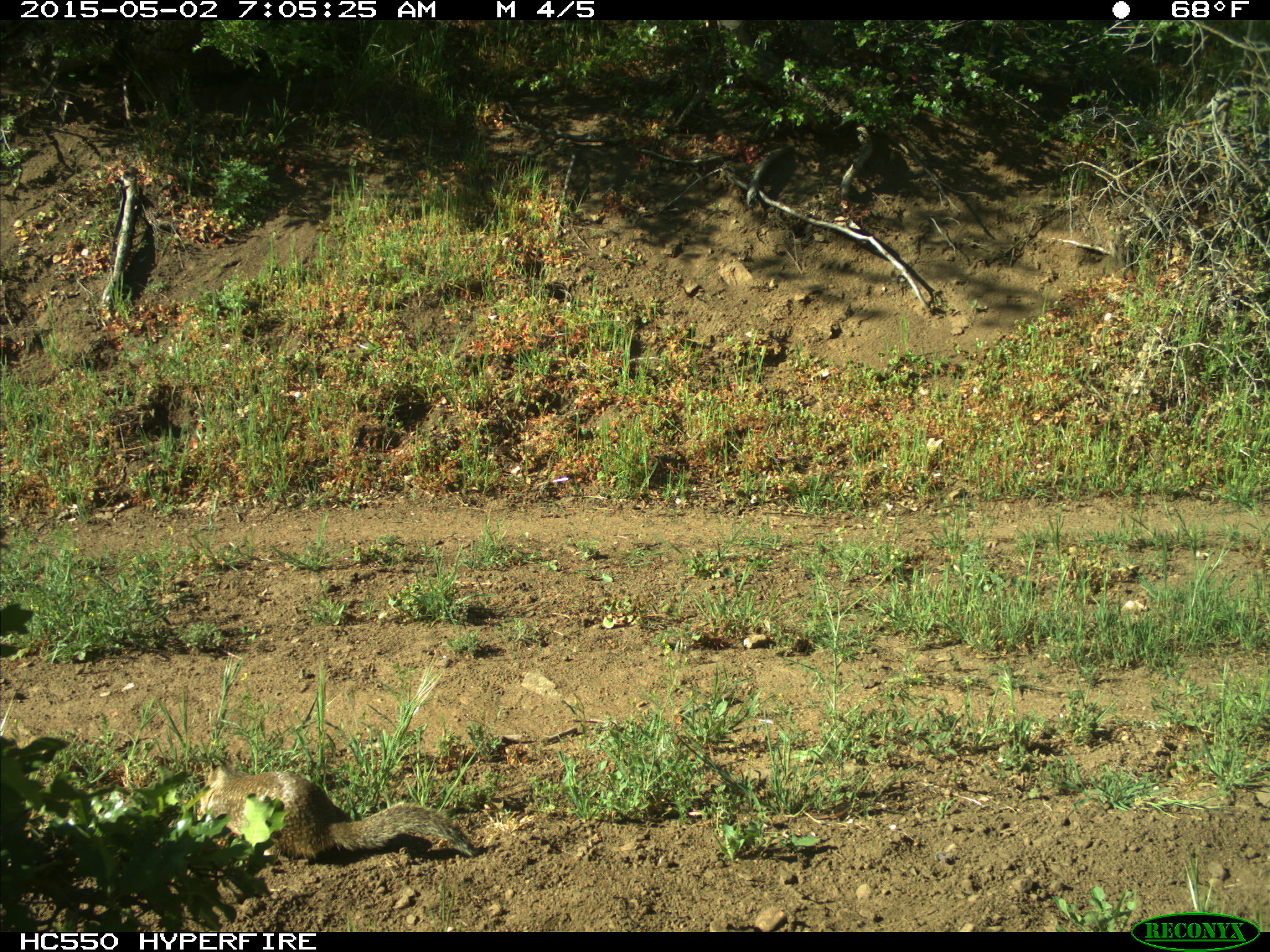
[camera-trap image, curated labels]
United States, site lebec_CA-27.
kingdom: Animalia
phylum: Chordata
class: Mammalia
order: Rodentia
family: Sciuridae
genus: Otospermophilus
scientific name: Otospermophilus beecheyi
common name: california ground squirrel